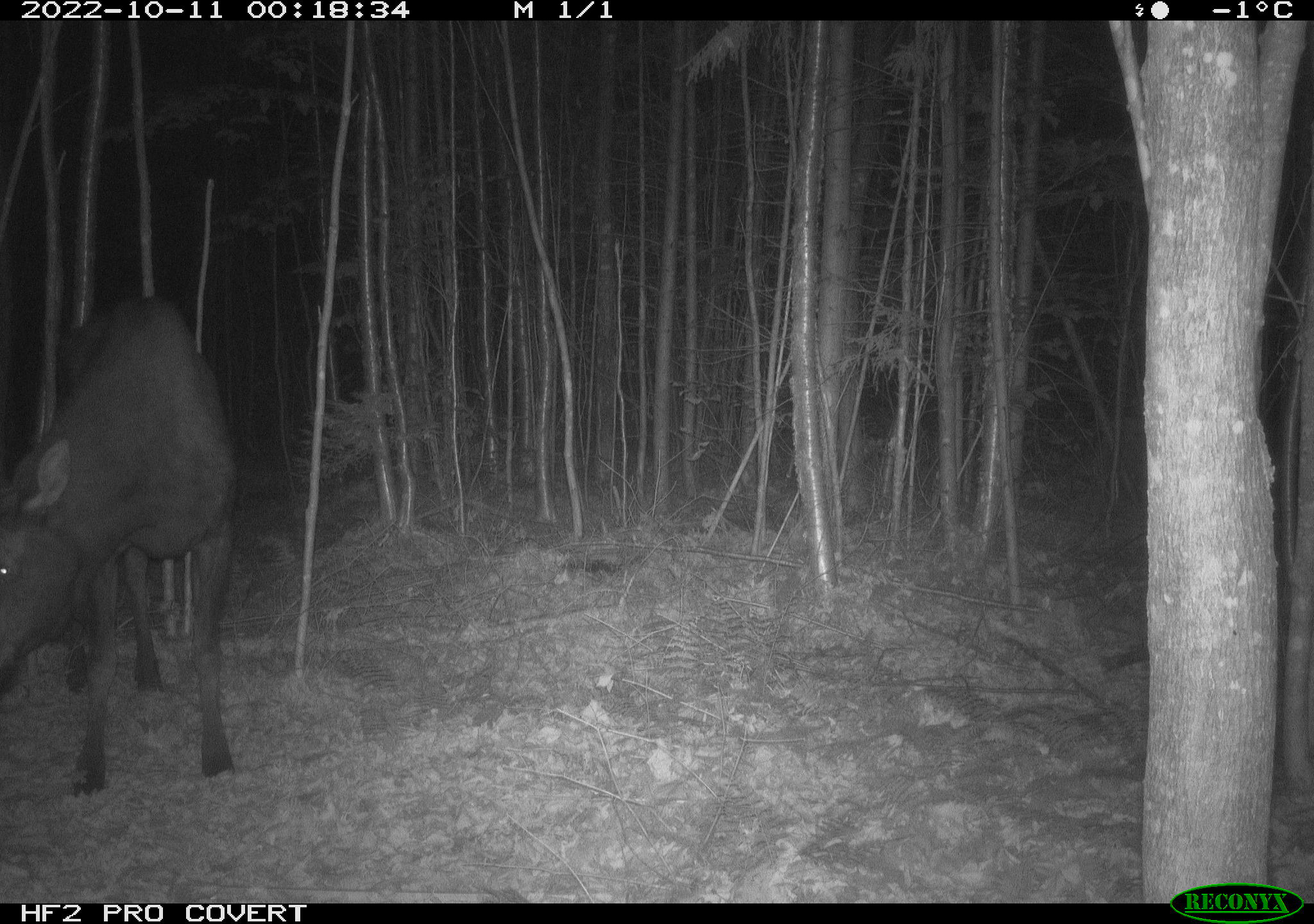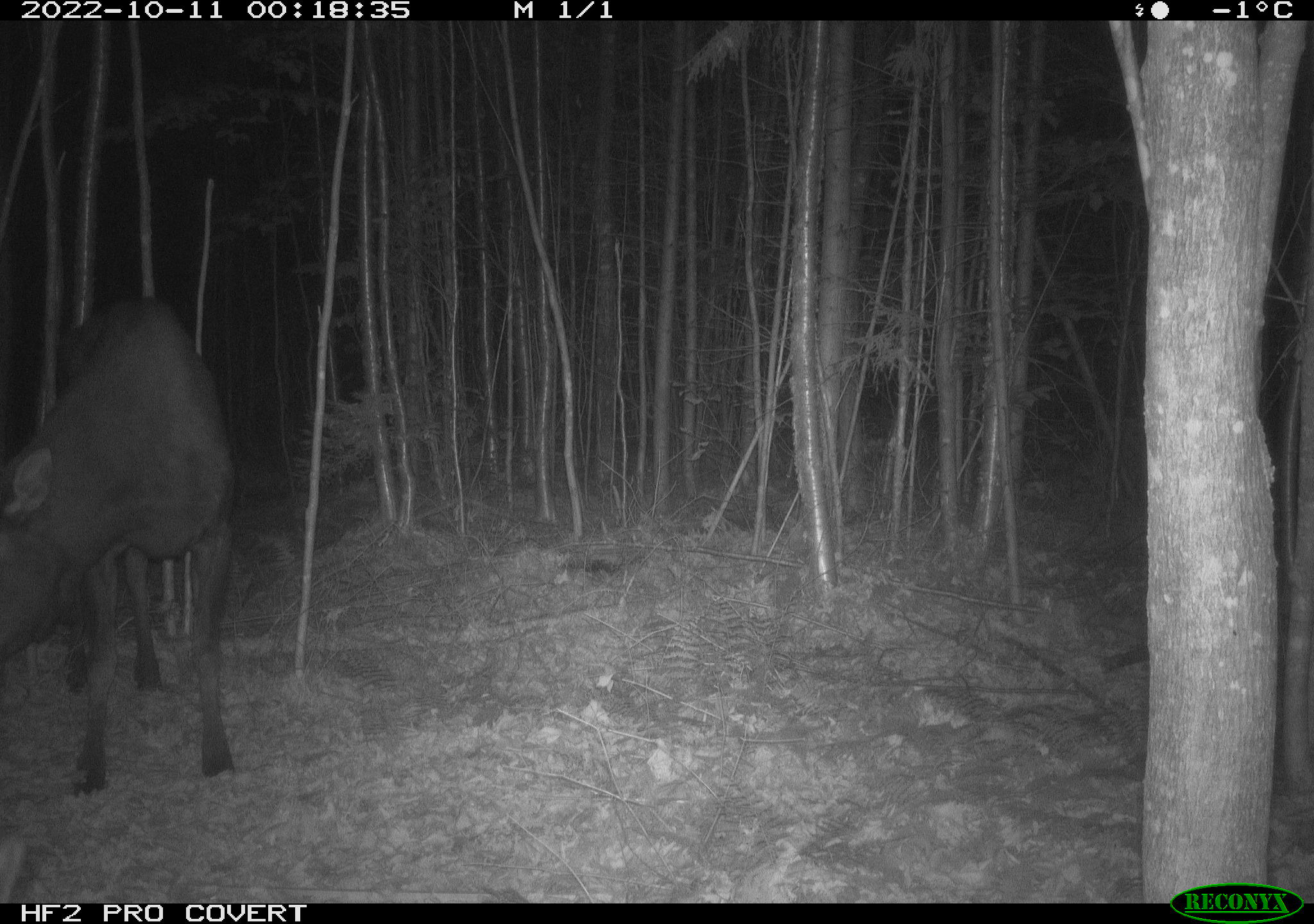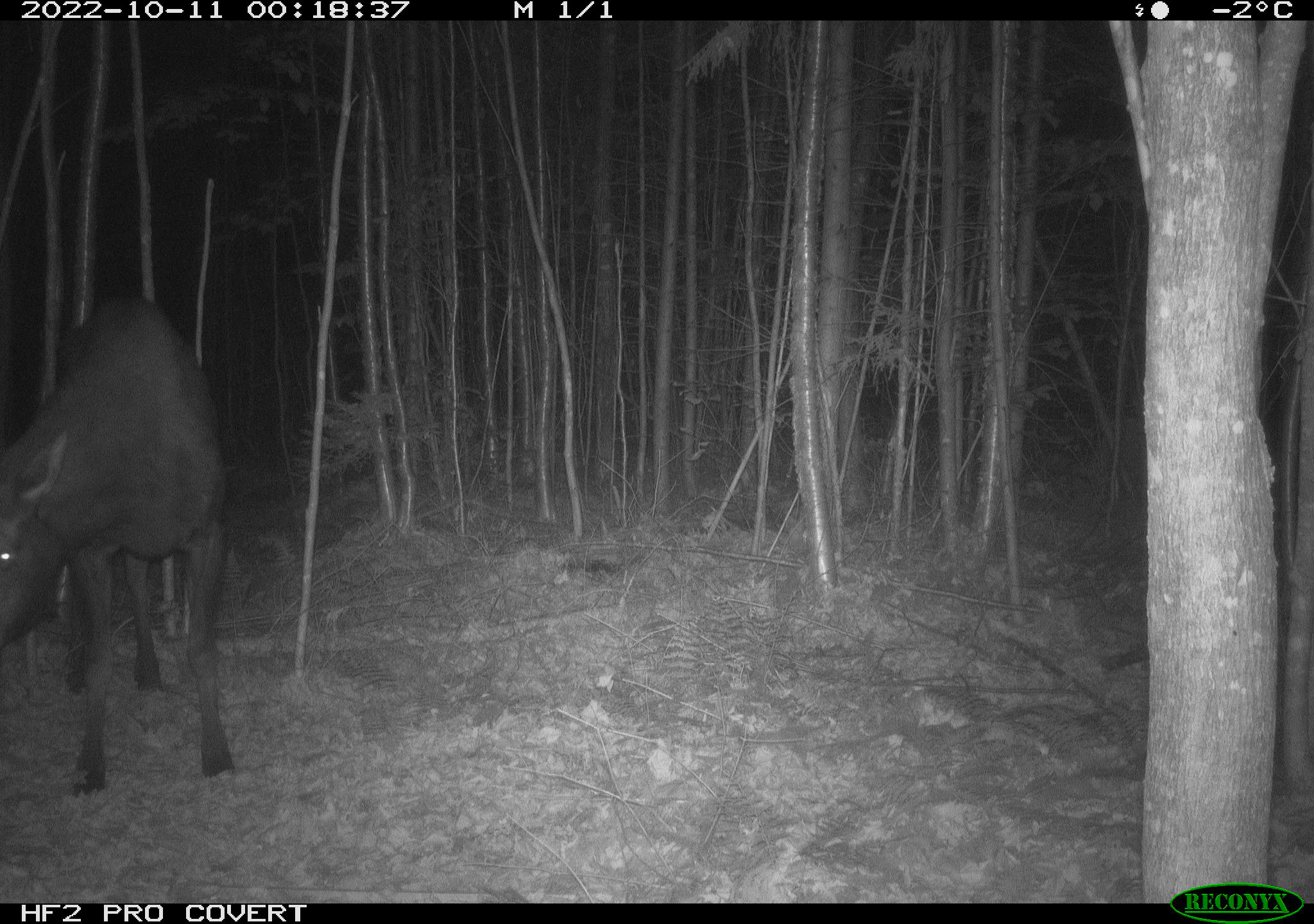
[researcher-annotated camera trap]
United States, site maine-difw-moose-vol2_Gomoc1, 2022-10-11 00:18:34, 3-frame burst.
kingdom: Animalia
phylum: Chordata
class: Mammalia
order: Artiodactyla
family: Cervidae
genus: Alces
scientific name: Alces alces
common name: moose